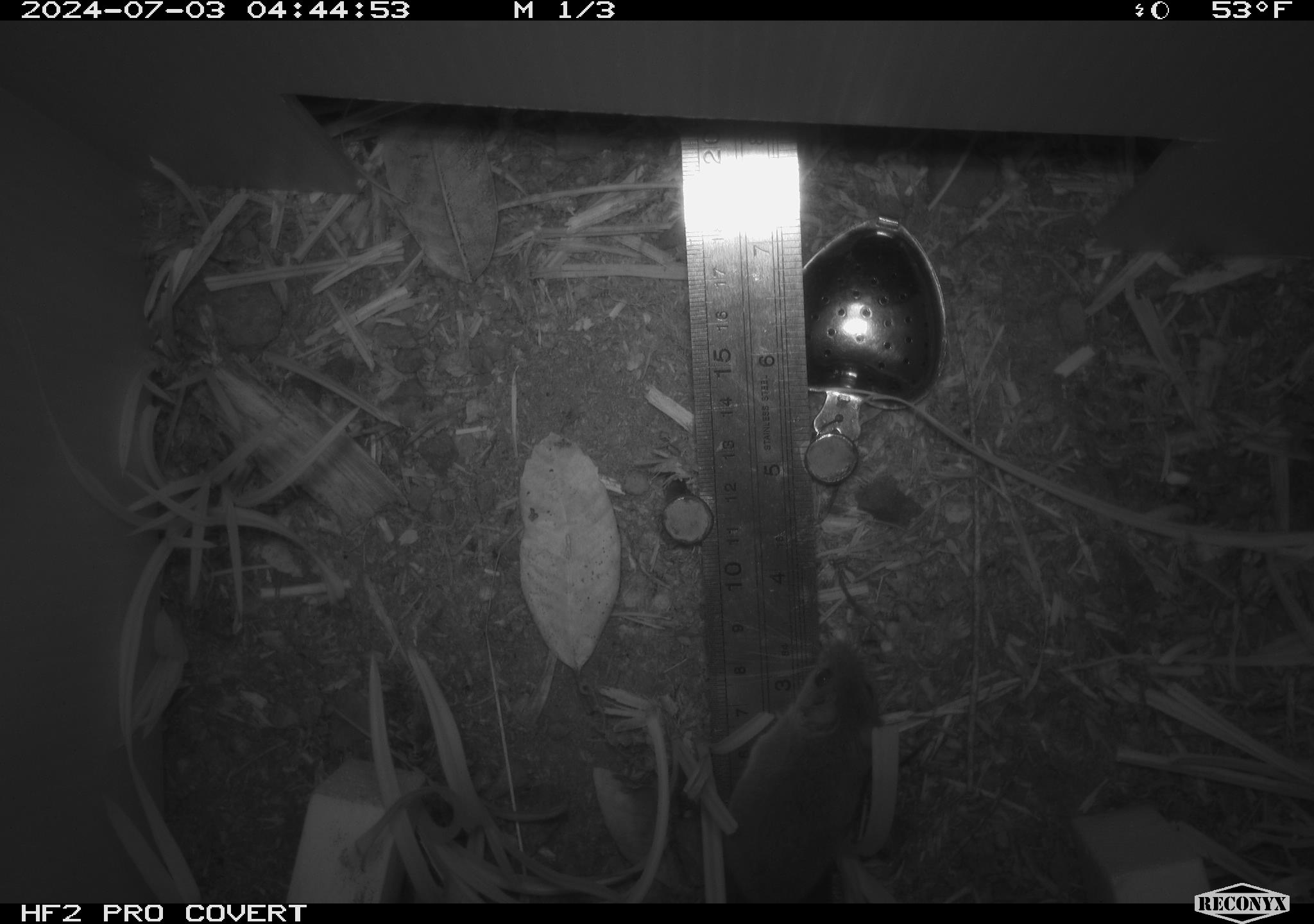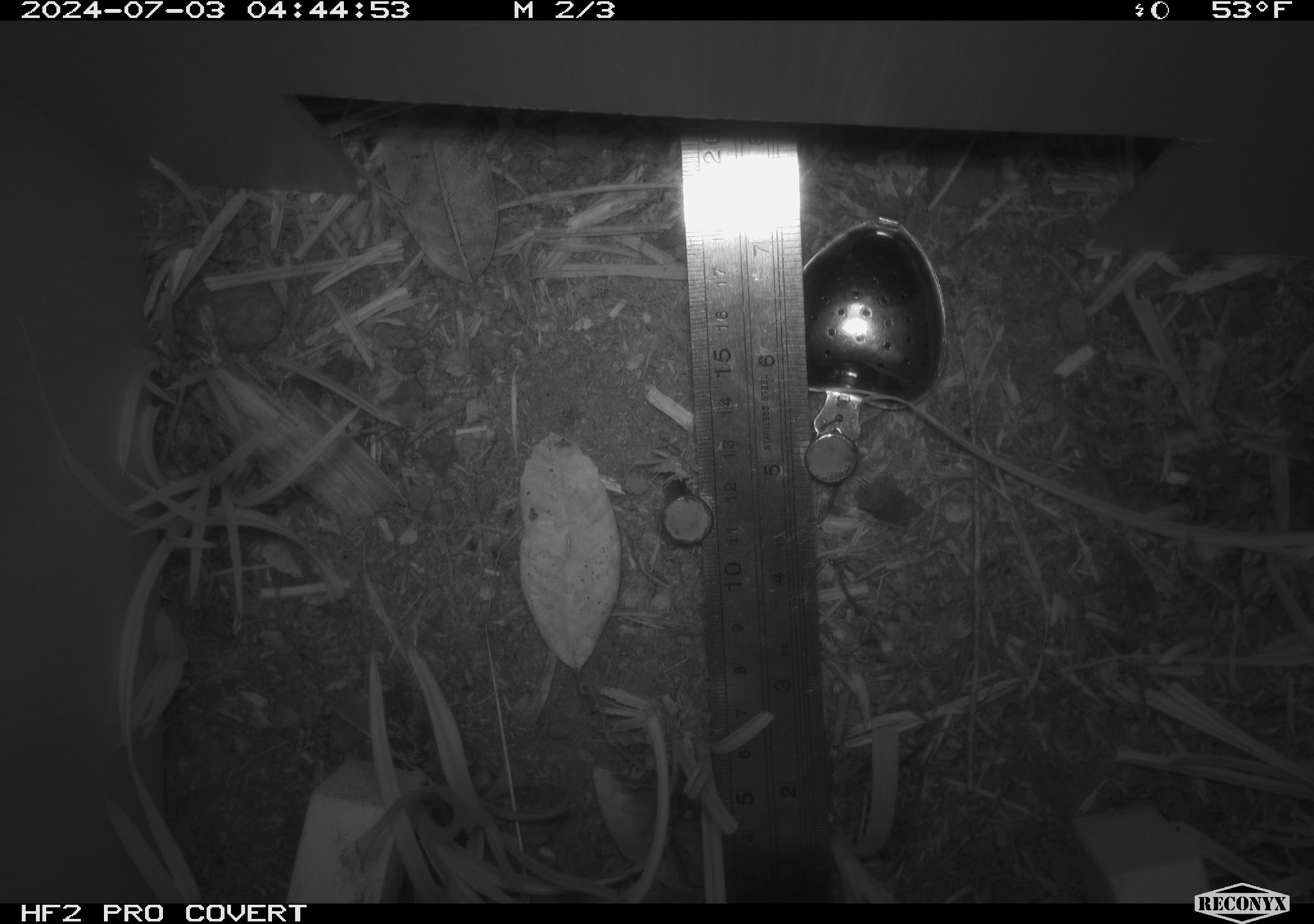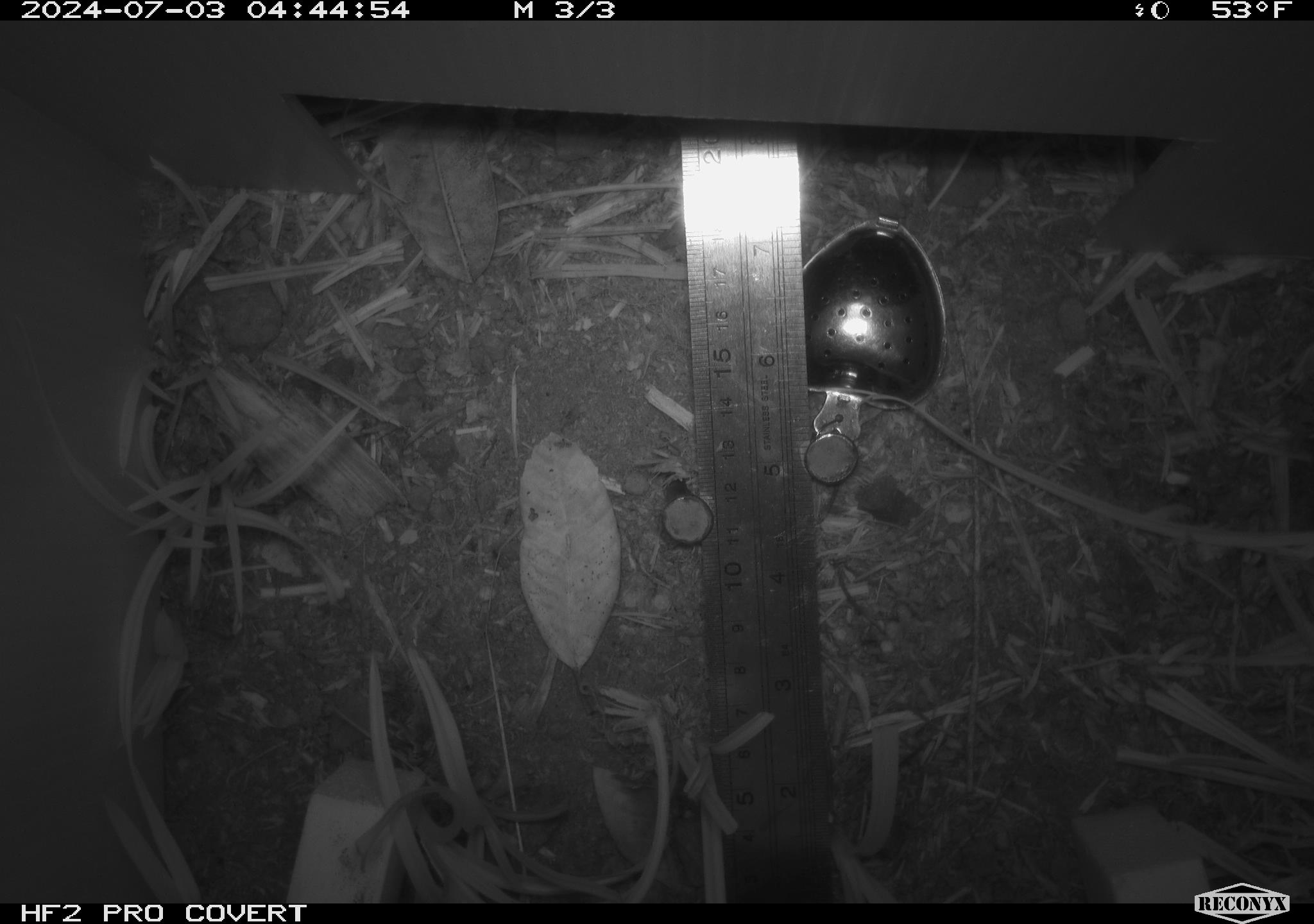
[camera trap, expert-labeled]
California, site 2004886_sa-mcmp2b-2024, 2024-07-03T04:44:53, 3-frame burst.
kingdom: Animalia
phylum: Chordata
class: Mammalia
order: Rodentia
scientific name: Rodentia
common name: mouse species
Mouse species (Rodentia).